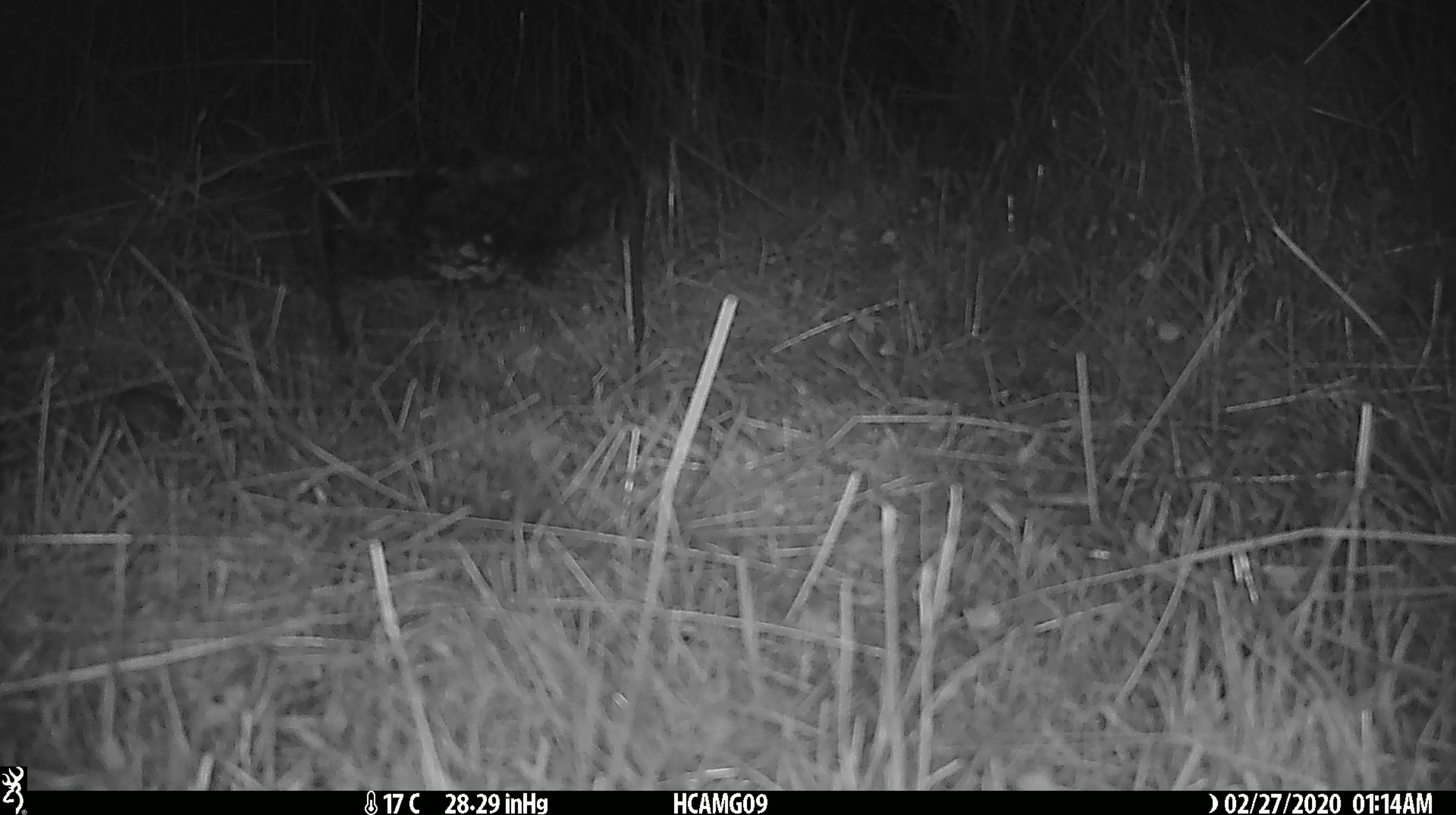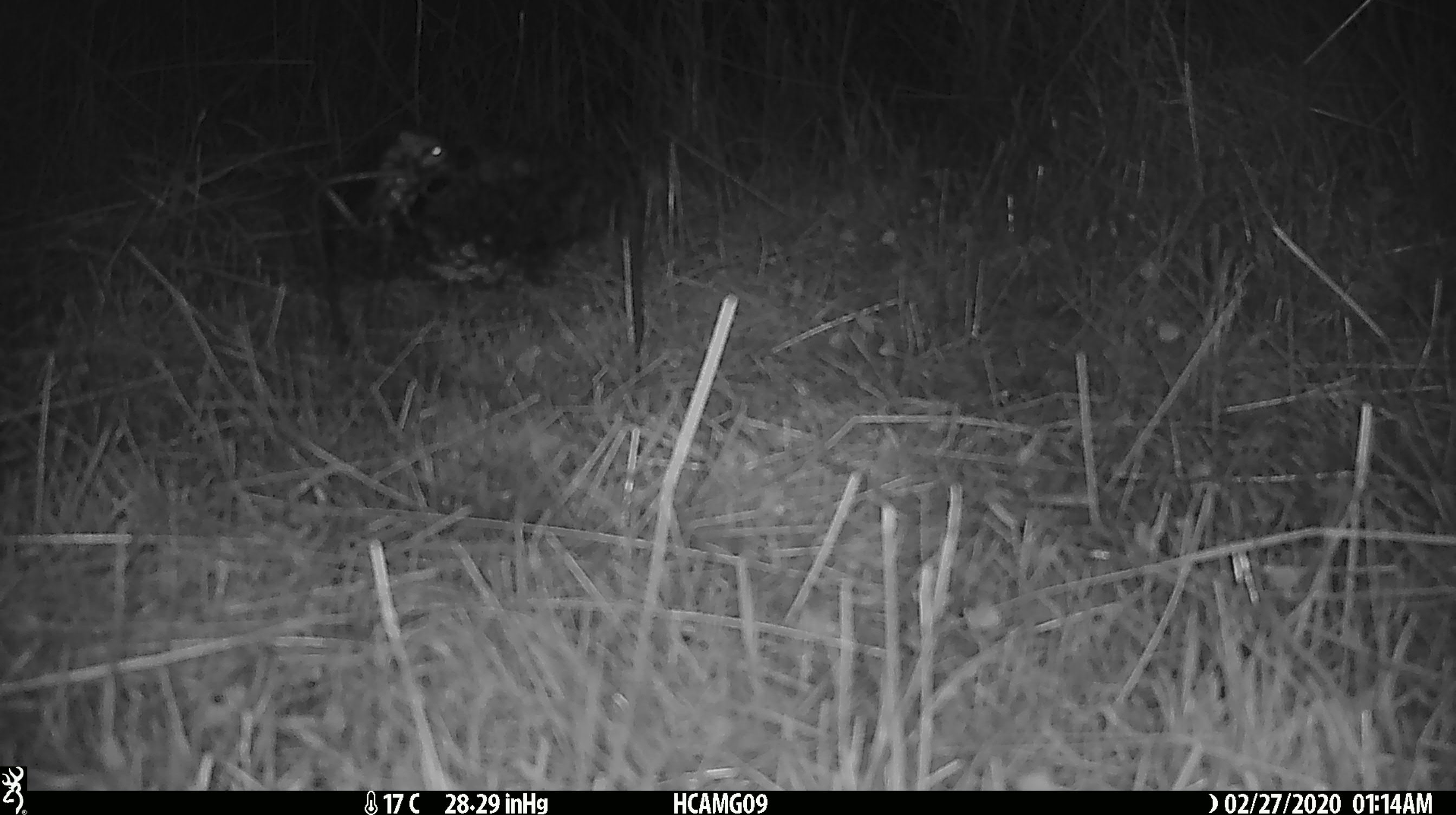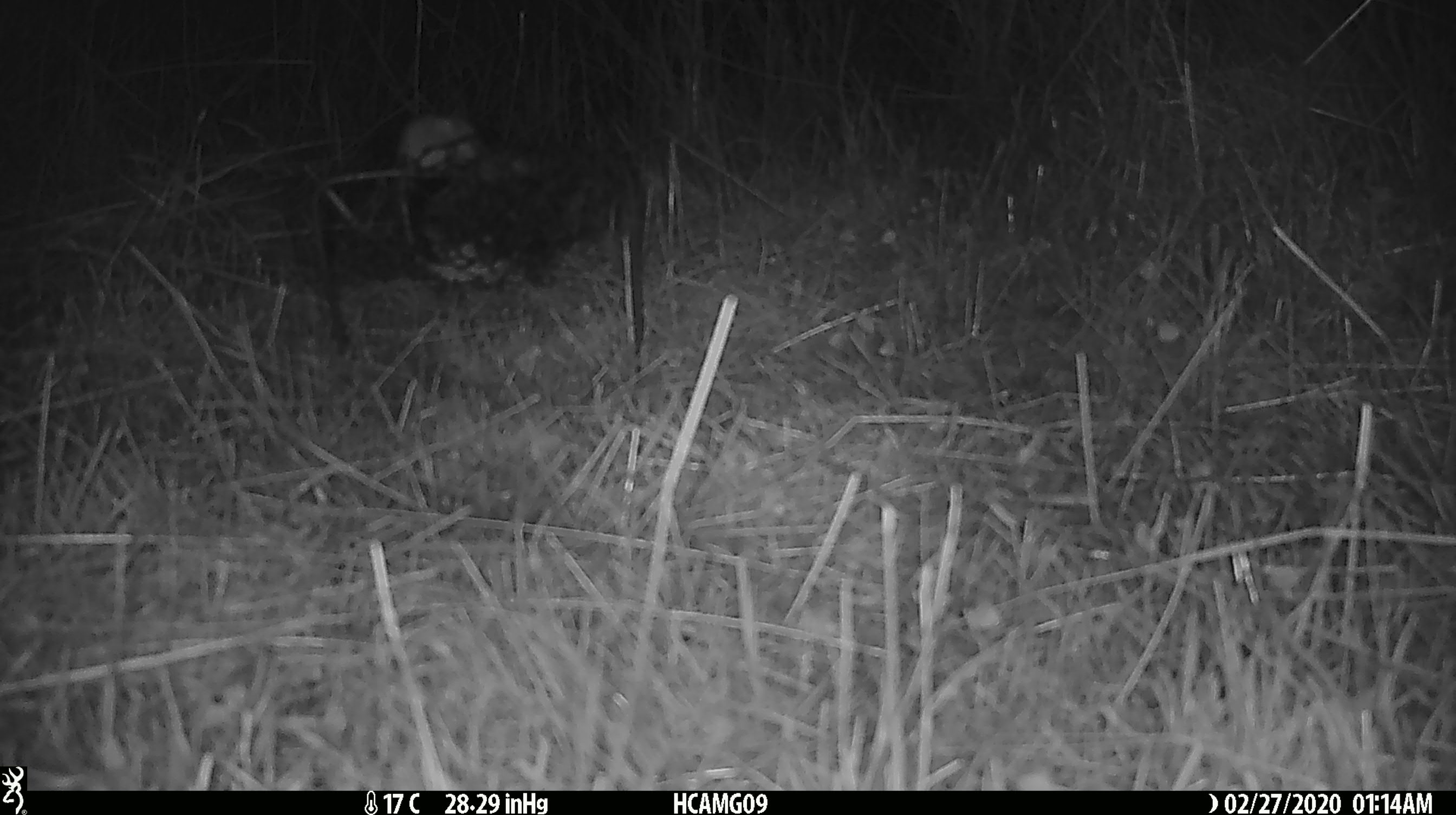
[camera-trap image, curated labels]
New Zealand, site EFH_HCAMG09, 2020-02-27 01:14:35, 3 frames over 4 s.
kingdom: Animalia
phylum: Chordata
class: Mammalia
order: Rodentia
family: Muridae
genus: Mus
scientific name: Mus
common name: mouse